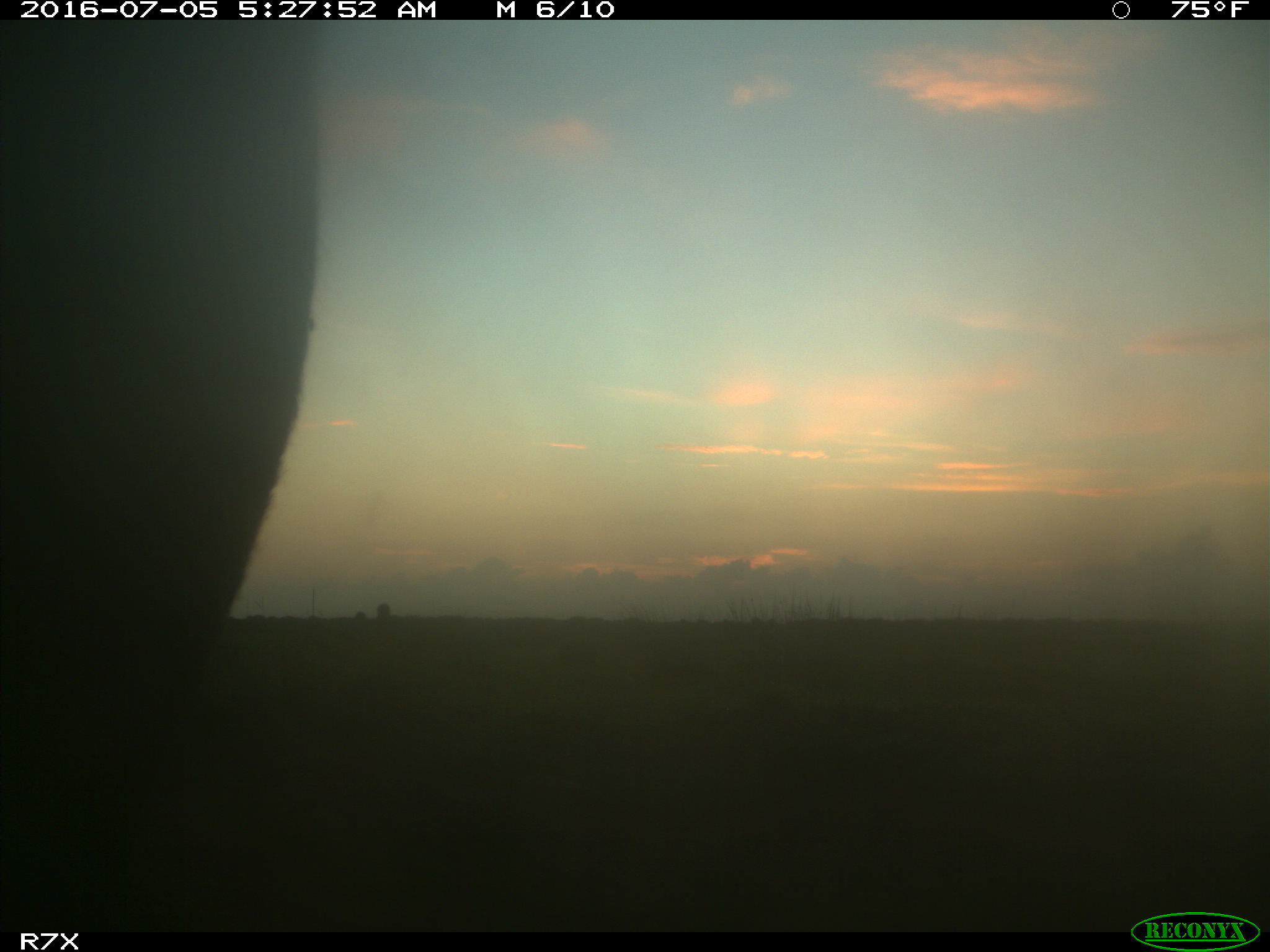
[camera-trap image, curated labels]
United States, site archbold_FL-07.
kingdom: Animalia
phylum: Chordata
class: Mammalia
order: Artiodactyla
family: Bovidae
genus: Bos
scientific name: Bos taurus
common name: domestic cow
Bos taurus (domestic cow).